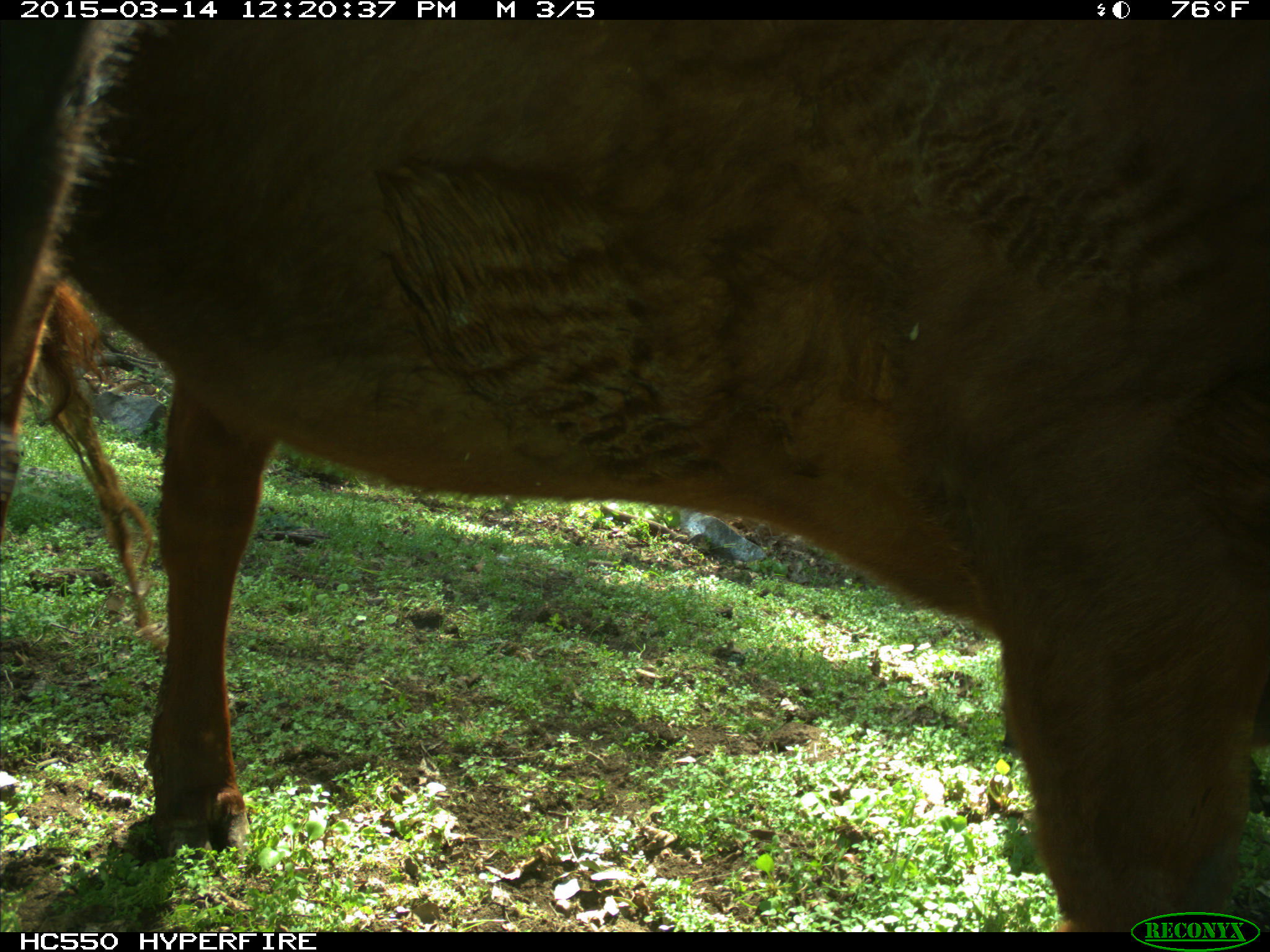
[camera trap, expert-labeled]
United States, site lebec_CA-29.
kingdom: Animalia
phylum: Chordata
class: Mammalia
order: Artiodactyla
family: Bovidae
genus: Bos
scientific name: Bos taurus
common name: domestic cow